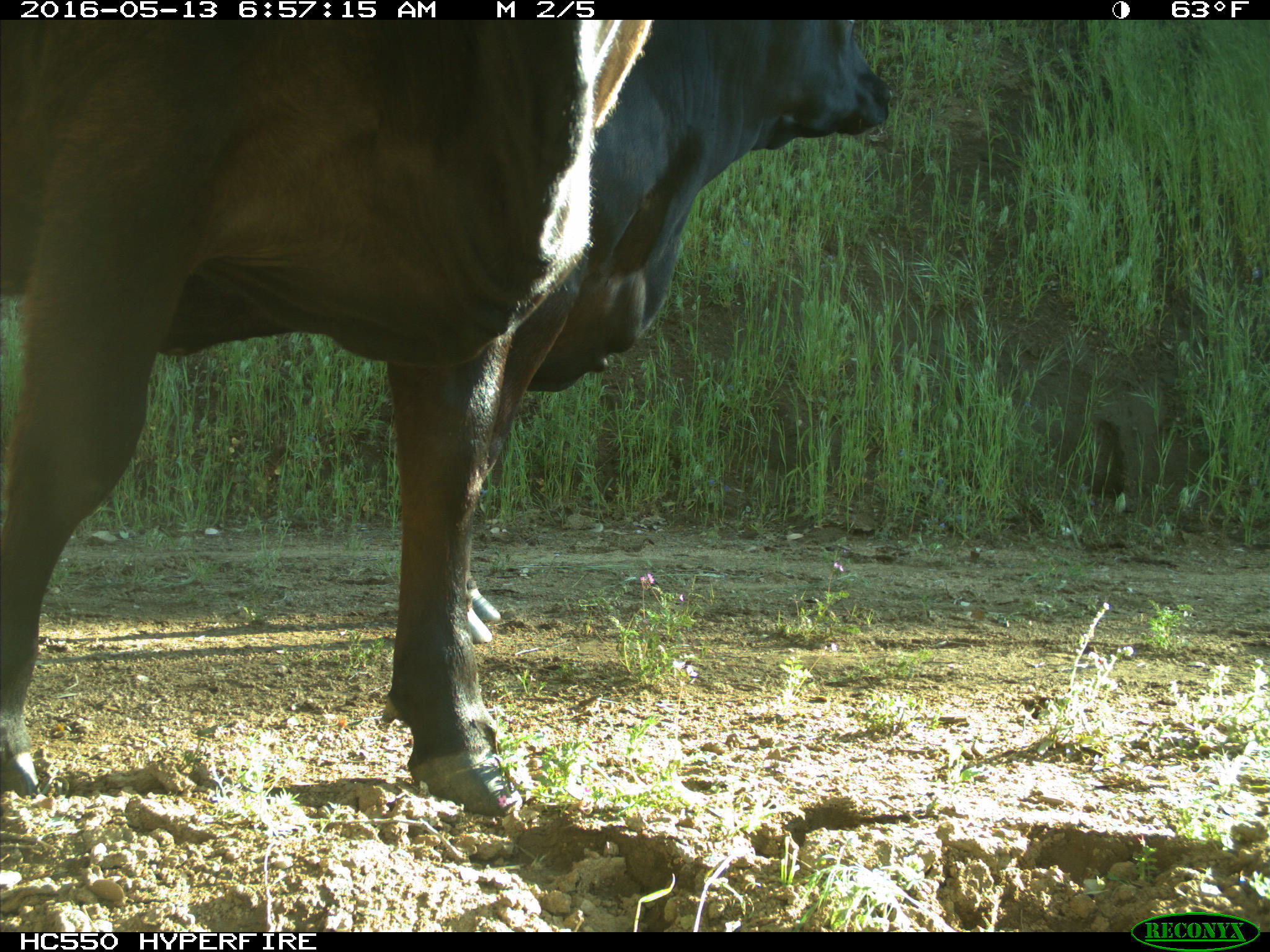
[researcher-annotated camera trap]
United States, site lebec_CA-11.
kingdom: Animalia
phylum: Chordata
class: Mammalia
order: Artiodactyla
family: Bovidae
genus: Bos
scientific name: Bos taurus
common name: domestic cow